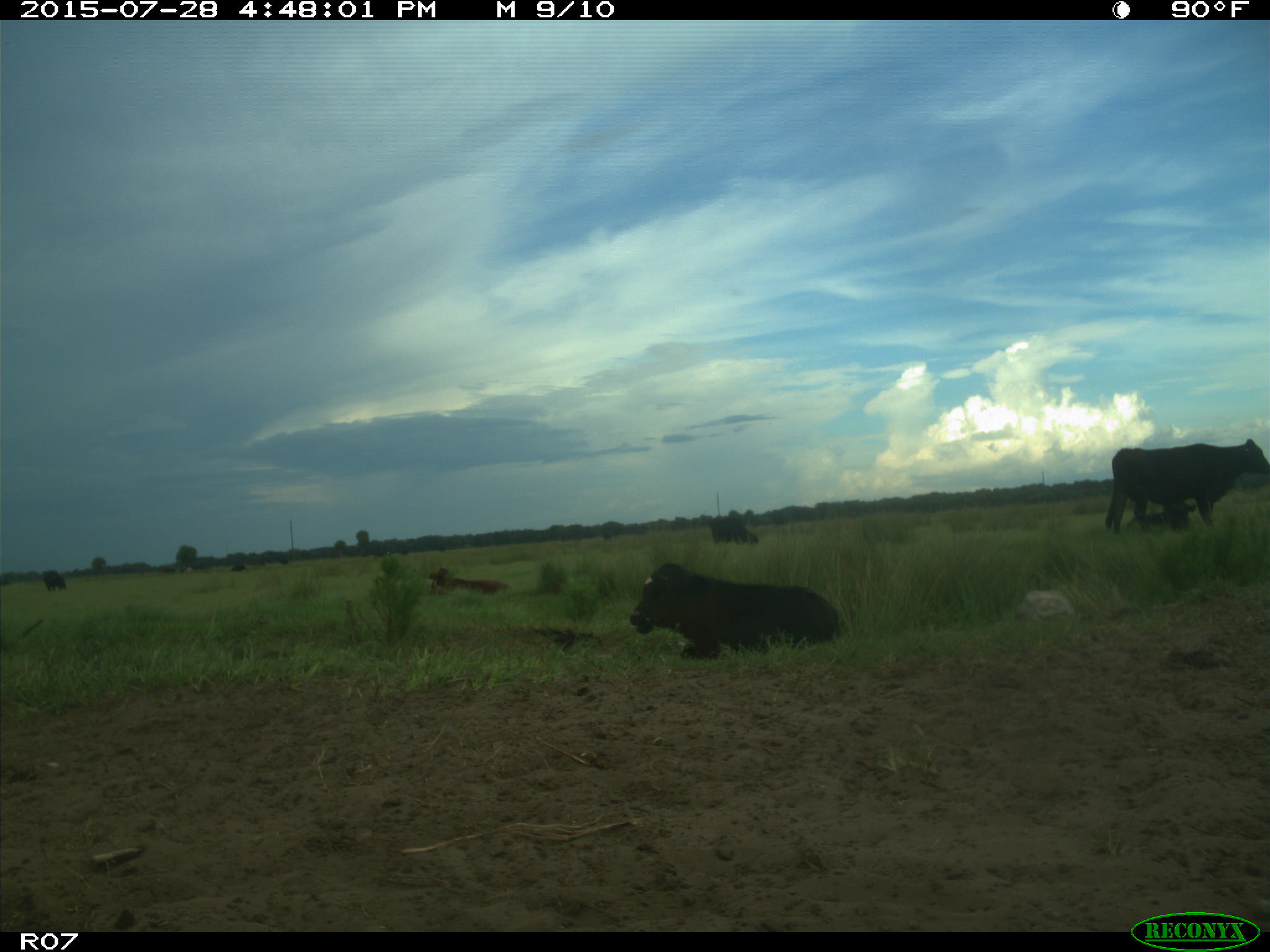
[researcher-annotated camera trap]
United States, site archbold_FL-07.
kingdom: Animalia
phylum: Chordata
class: Mammalia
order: Artiodactyla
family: Bovidae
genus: Bos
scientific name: Bos taurus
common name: domestic cow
Bos taurus (domestic cow).